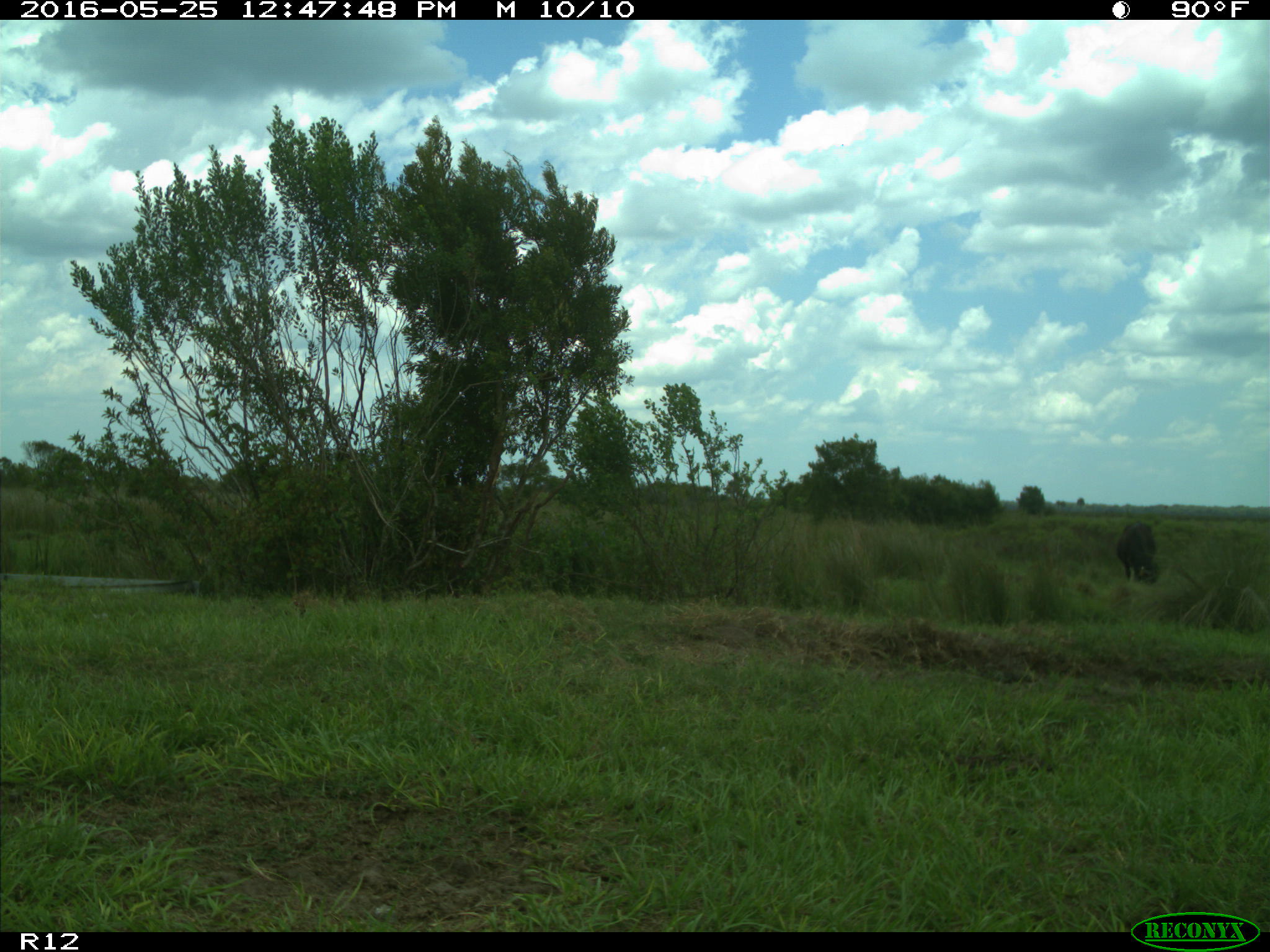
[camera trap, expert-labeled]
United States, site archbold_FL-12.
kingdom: Animalia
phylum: Chordata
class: Mammalia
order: Artiodactyla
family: Bovidae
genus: Bos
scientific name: Bos taurus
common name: domestic cow